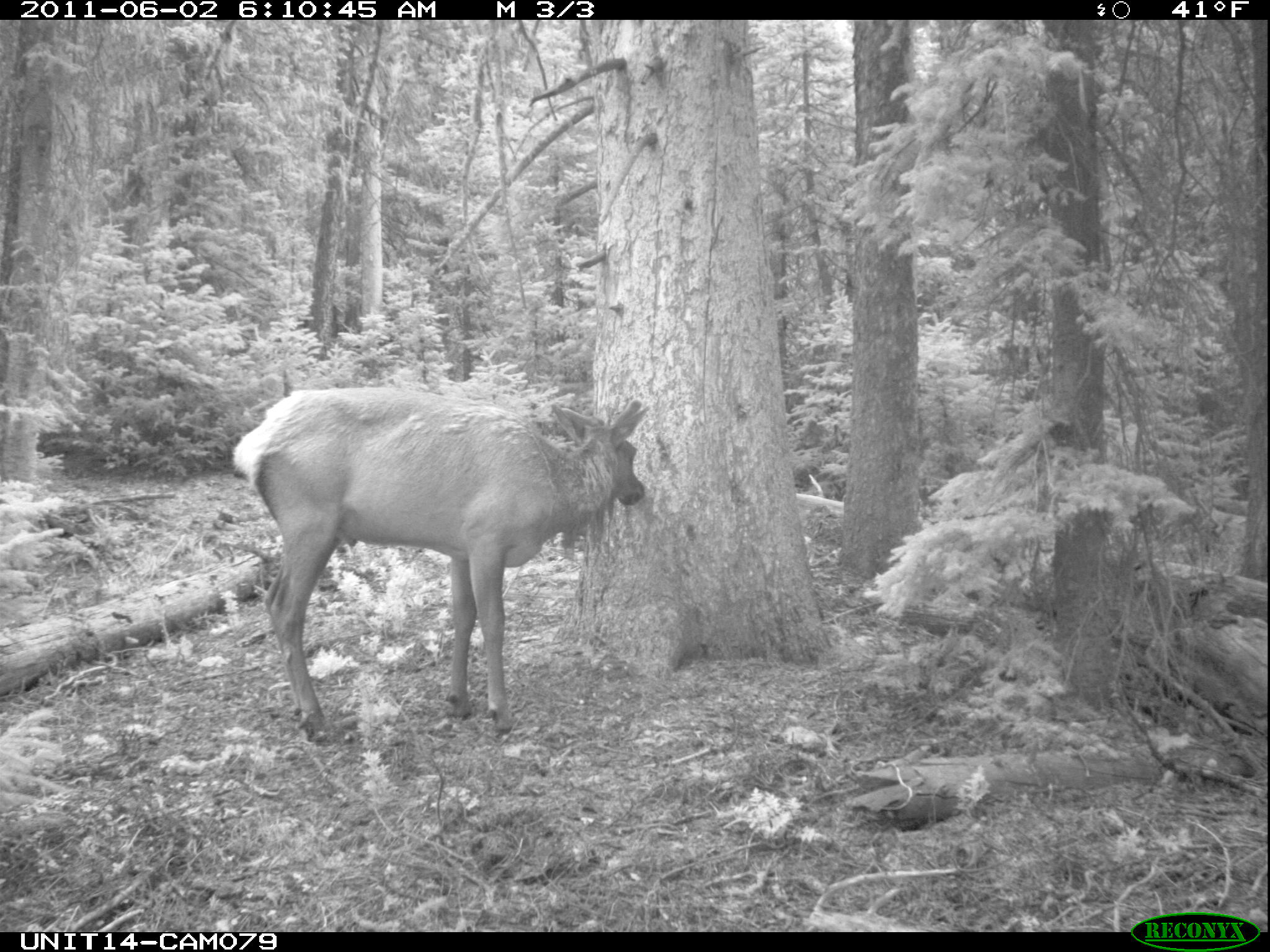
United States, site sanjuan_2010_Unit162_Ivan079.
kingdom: Animalia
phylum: Chordata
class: Mammalia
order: Artiodactyla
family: Cervidae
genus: Cervus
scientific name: Cervus elaphus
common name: red deer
Cervus elaphus (red deer).